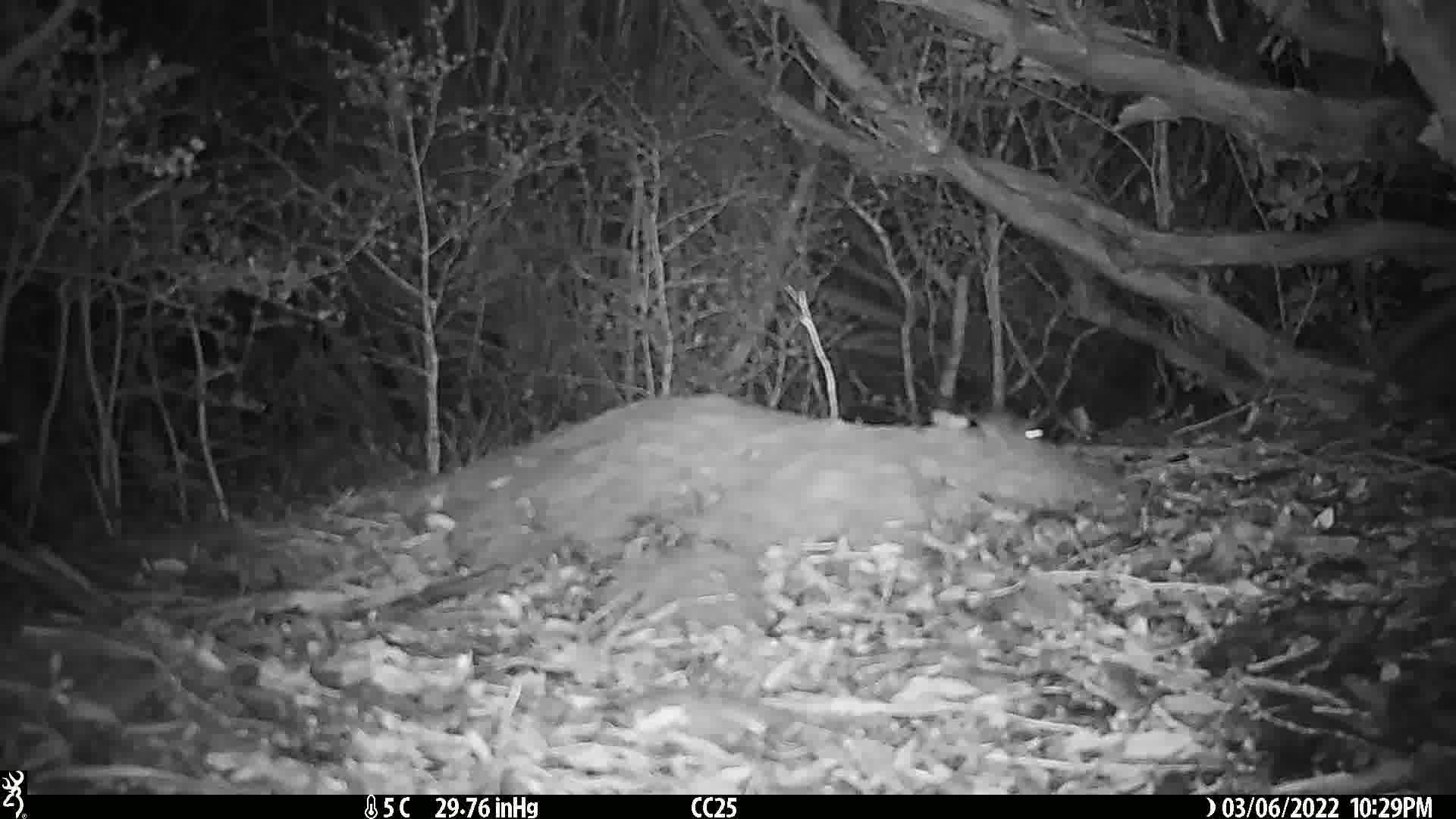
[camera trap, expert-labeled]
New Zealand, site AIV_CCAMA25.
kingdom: Animalia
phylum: Chordata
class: Mammalia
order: Rodentia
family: Muridae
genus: Mus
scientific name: Mus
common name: mouse